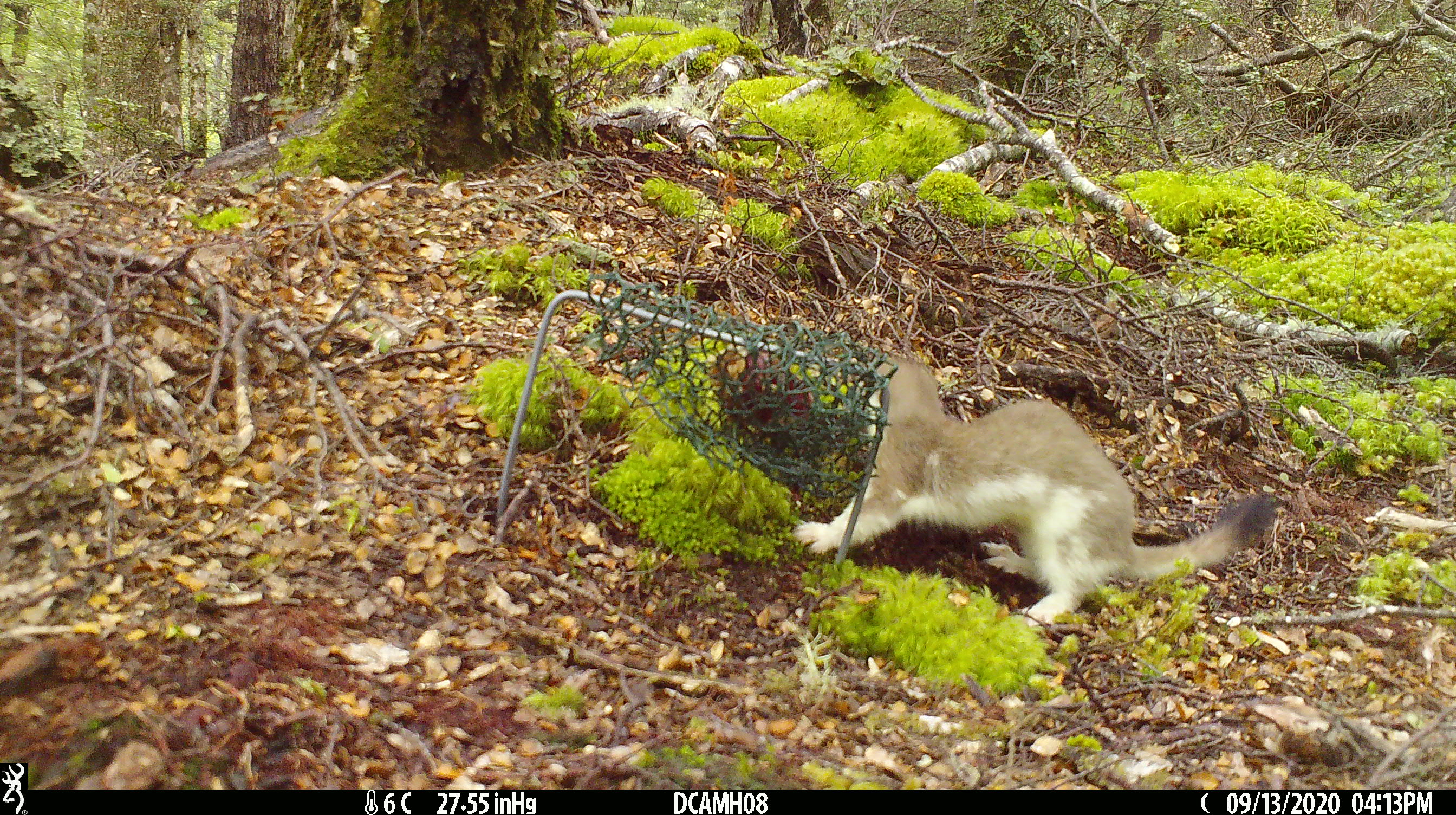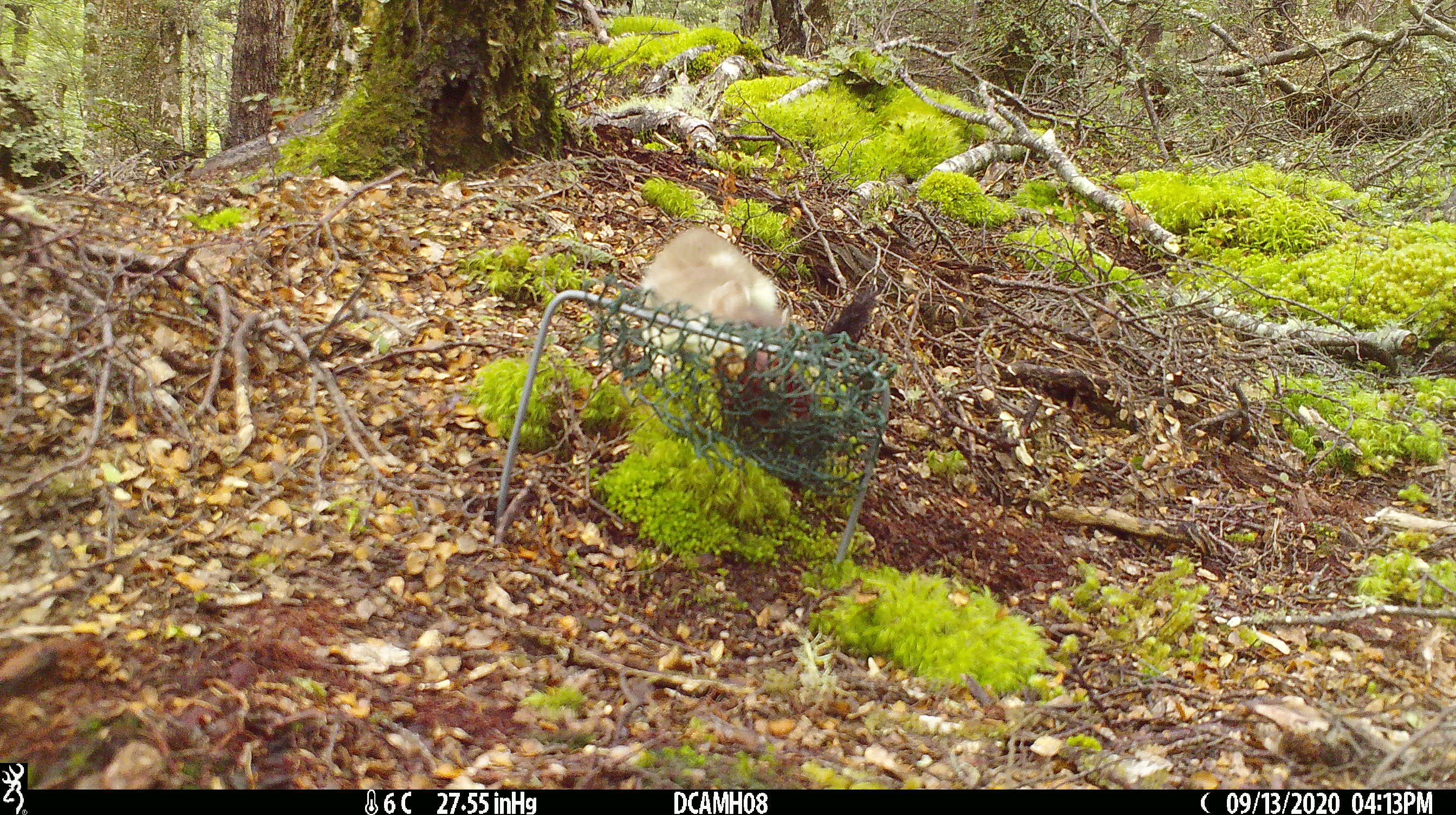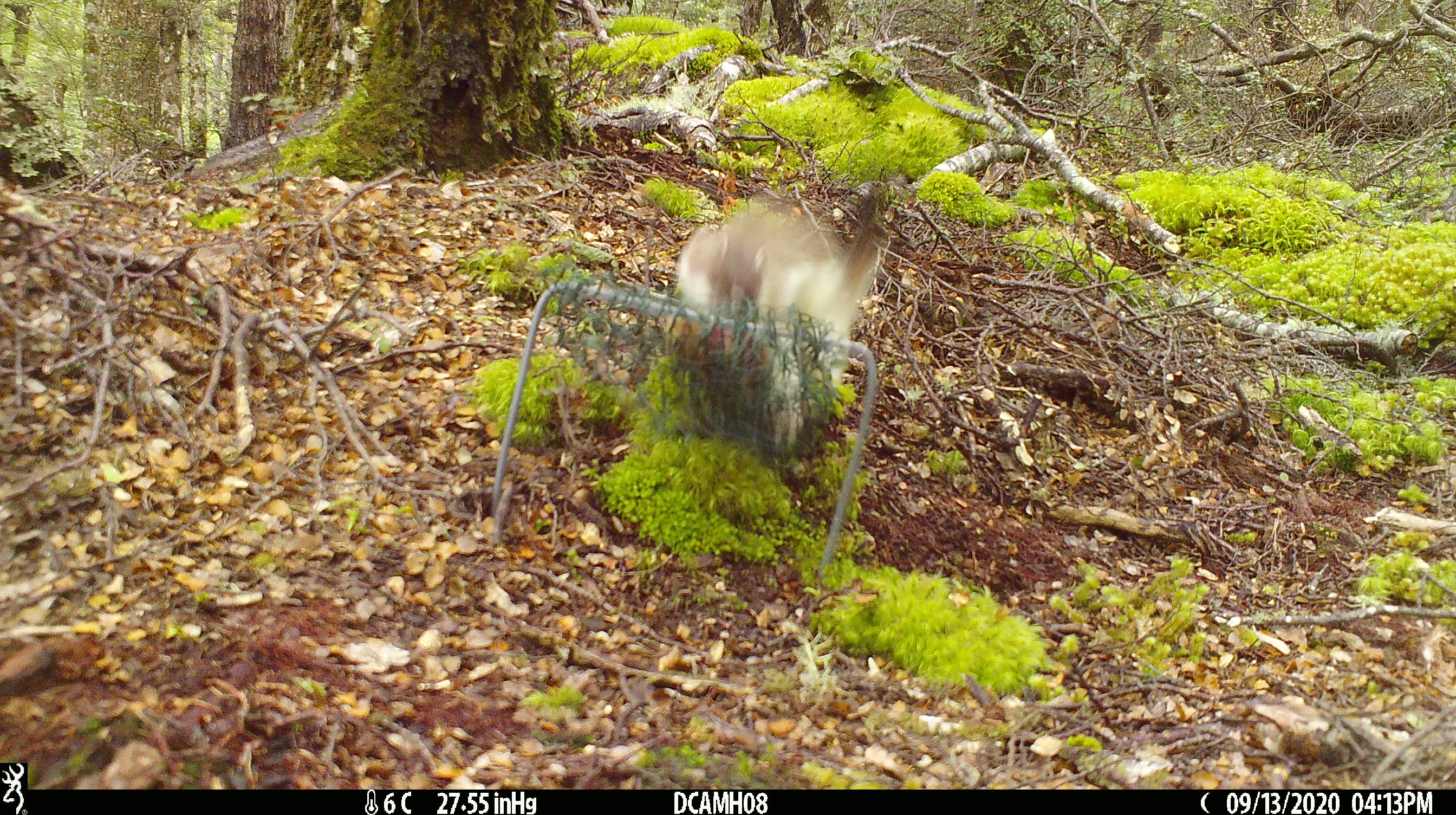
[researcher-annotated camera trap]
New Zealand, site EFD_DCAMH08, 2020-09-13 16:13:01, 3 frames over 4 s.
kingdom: Animalia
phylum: Chordata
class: Mammalia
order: Carnivora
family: Mustelidae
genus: Mustela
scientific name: Mustela erminea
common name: stoat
Stoat (Mustela erminea).